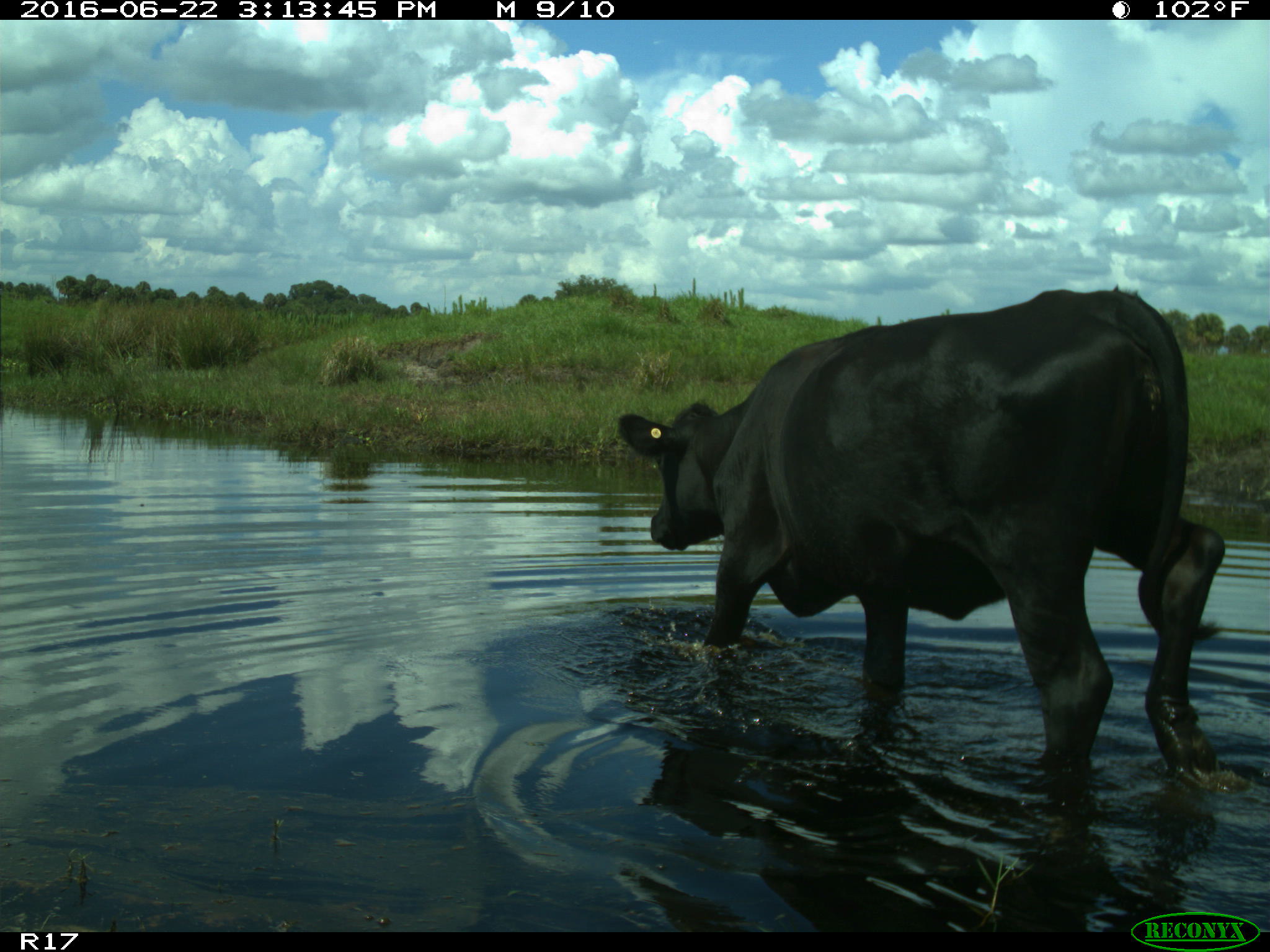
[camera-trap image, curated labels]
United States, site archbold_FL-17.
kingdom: Animalia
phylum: Chordata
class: Mammalia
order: Artiodactyla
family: Bovidae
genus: Bos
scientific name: Bos taurus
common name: domestic cow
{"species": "Bos taurus (domestic cow)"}